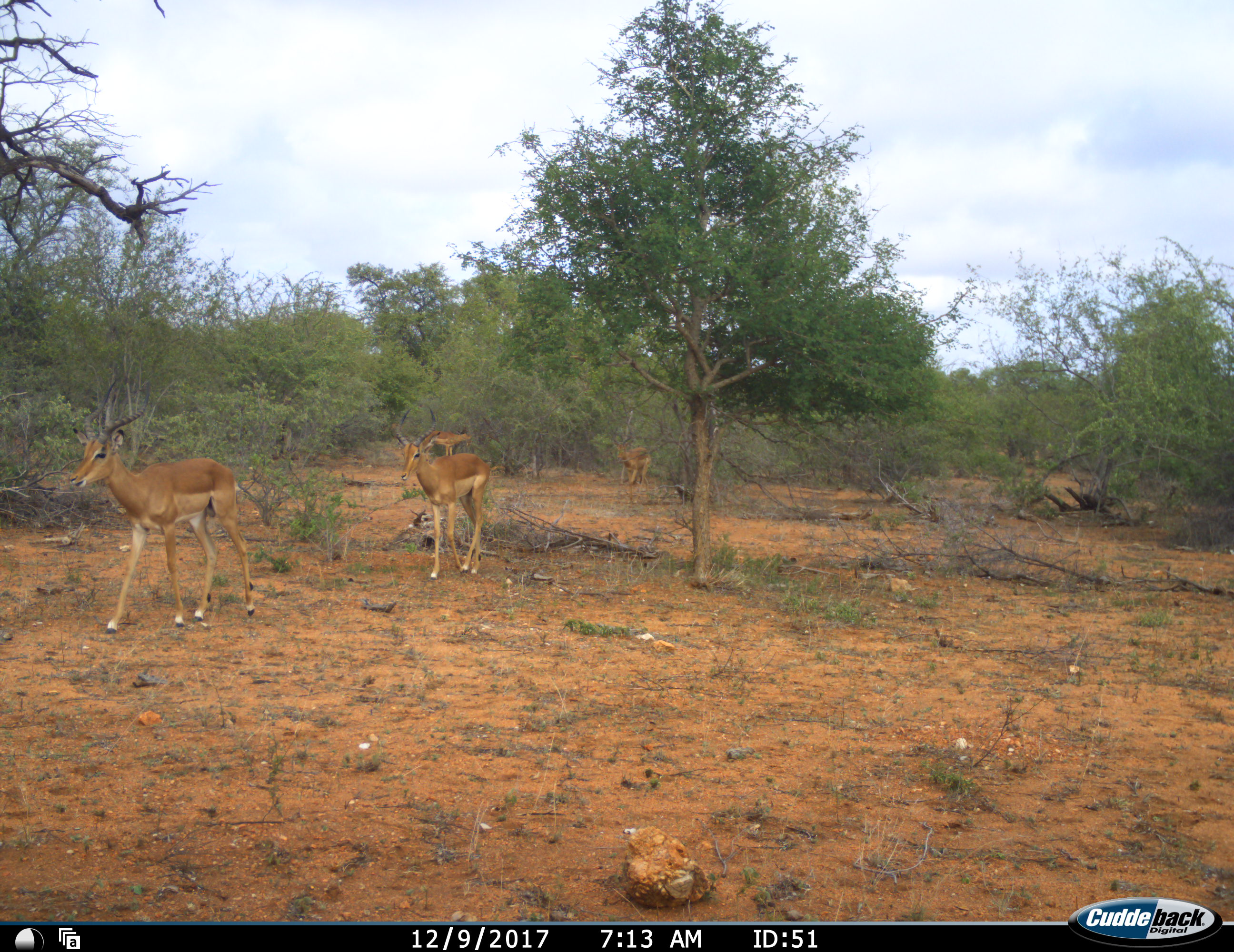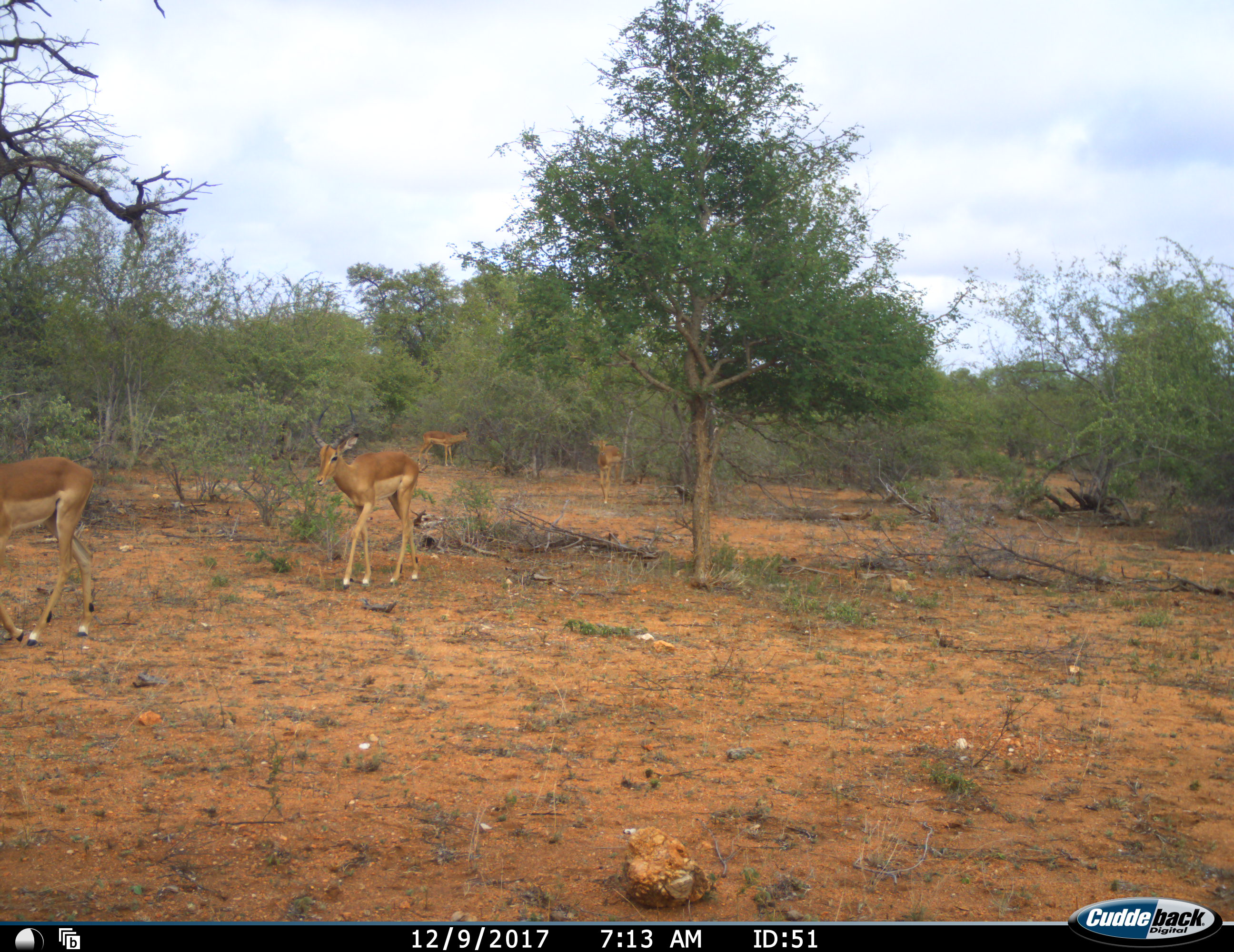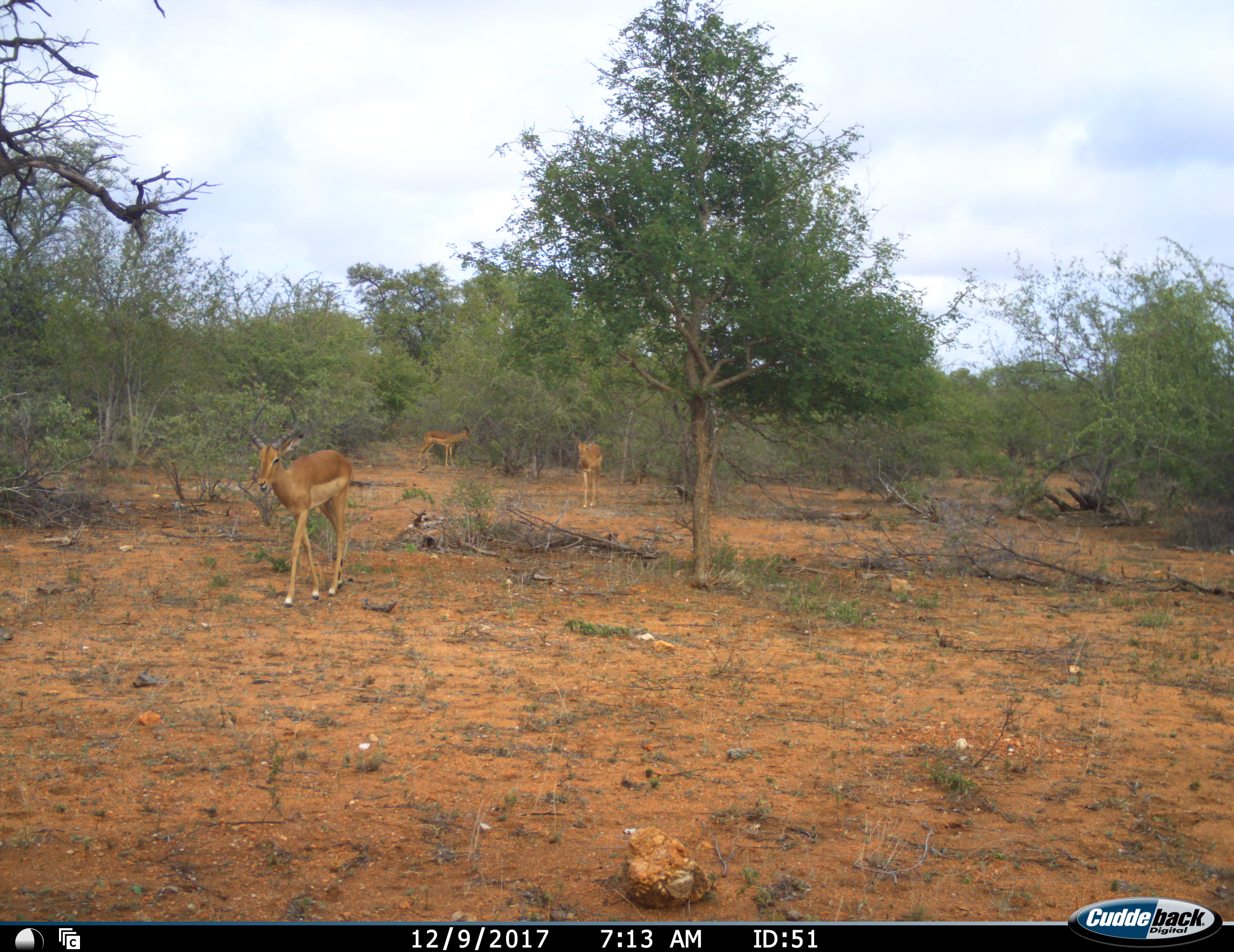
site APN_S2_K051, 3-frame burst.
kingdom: Animalia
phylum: Chordata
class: Mammalia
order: Artiodactyla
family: Bovidae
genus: Aepyceros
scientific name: Aepyceros melampus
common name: impala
Impala (Aepyceros melampus), count 4. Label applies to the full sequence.